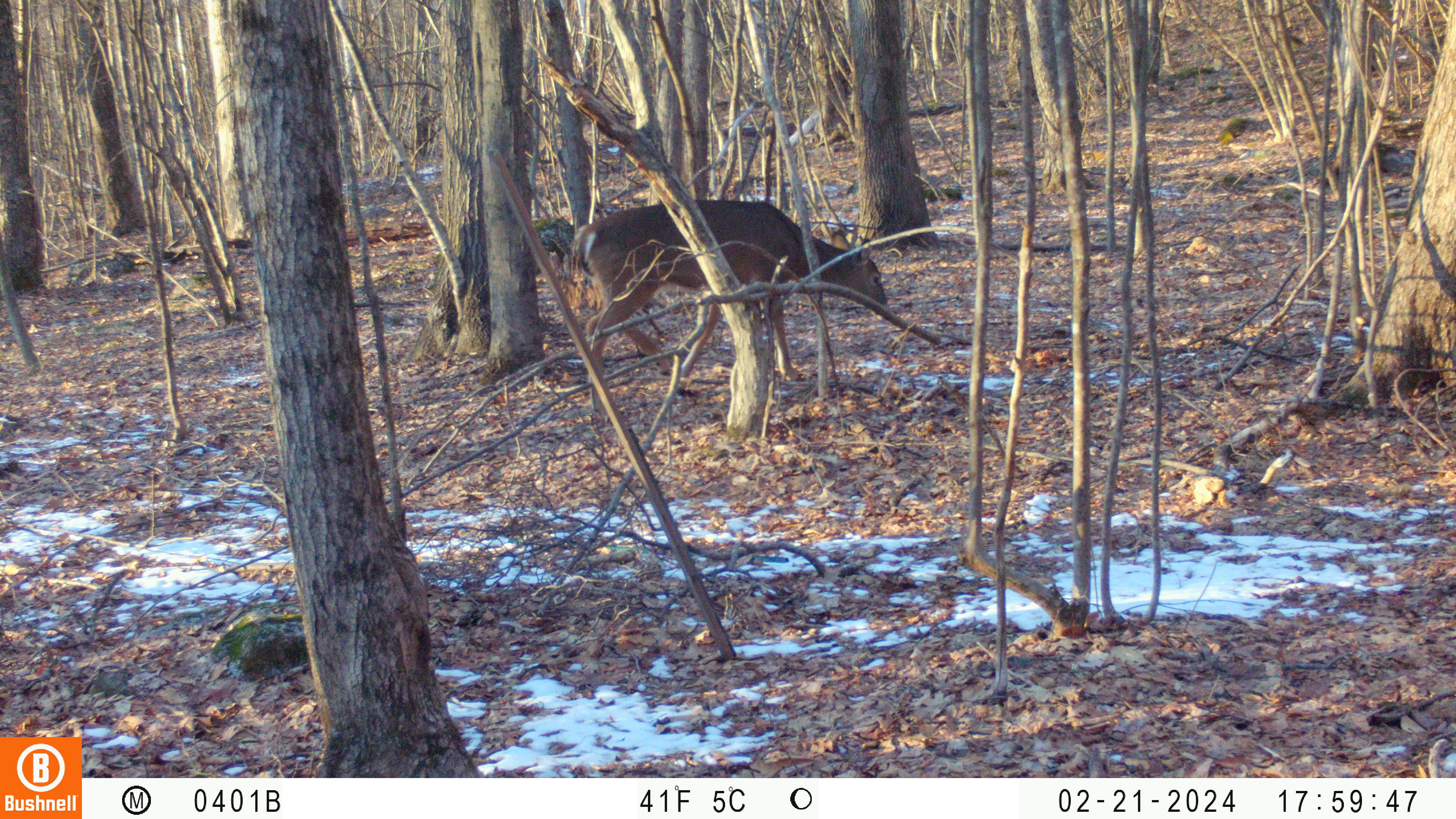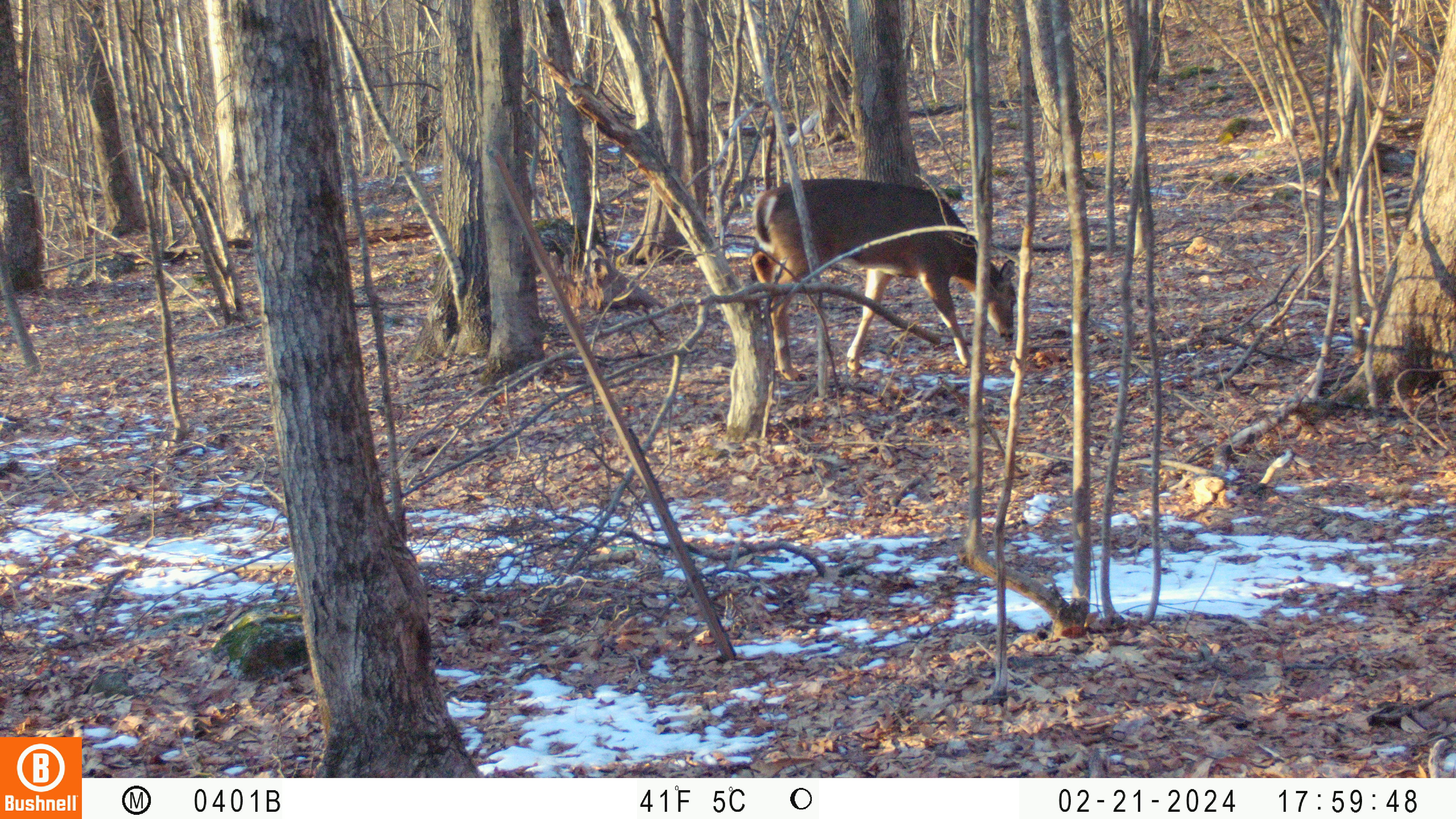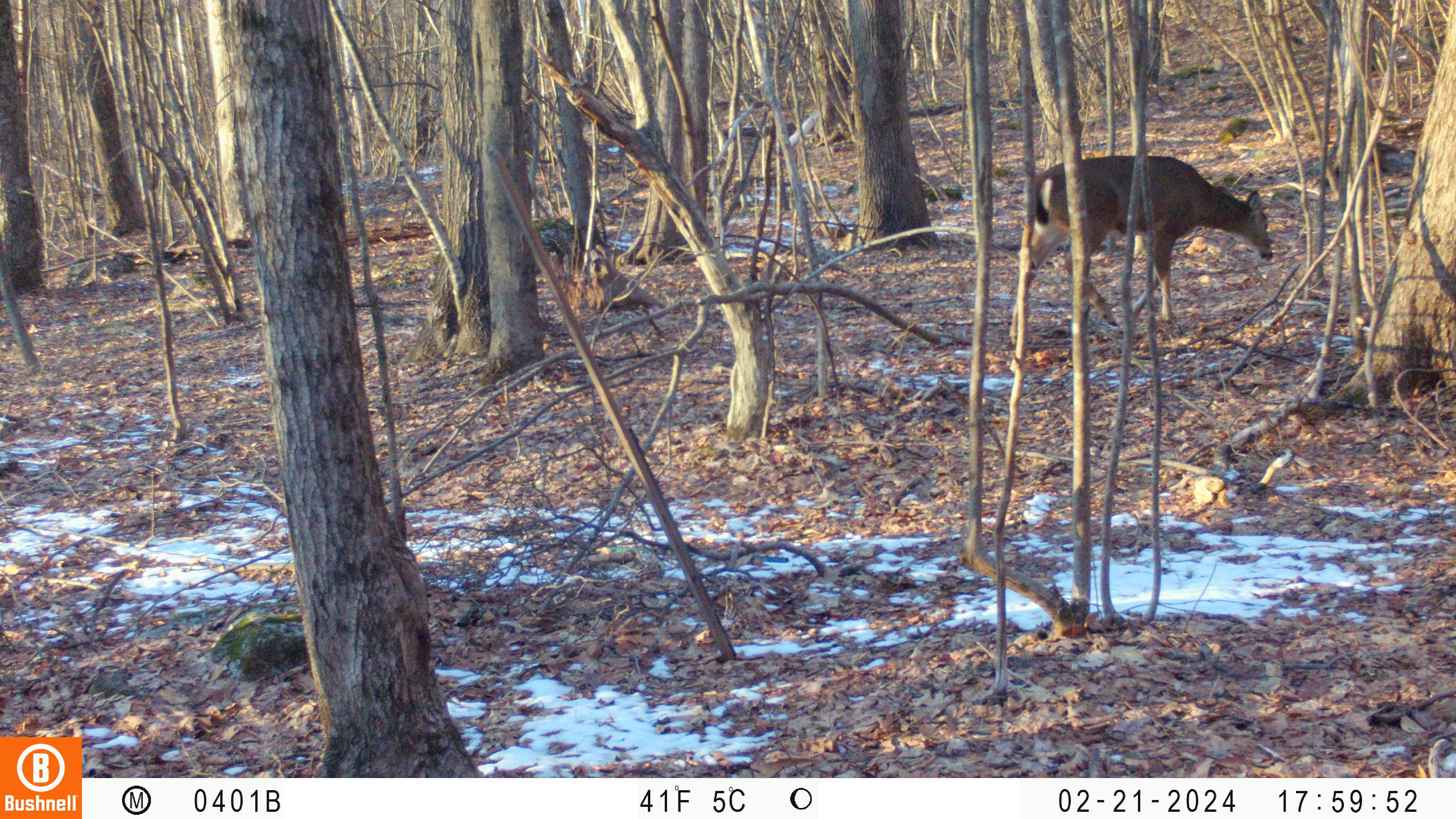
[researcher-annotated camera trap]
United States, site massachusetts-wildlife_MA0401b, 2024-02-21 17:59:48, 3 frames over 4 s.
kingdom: Animalia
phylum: Chordata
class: Mammalia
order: Artiodactyla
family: Cervidae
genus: Odocoileus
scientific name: Odocoileus virginianus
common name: white-tailed deer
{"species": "white-tailed deer (Odocoileus virginianus)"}